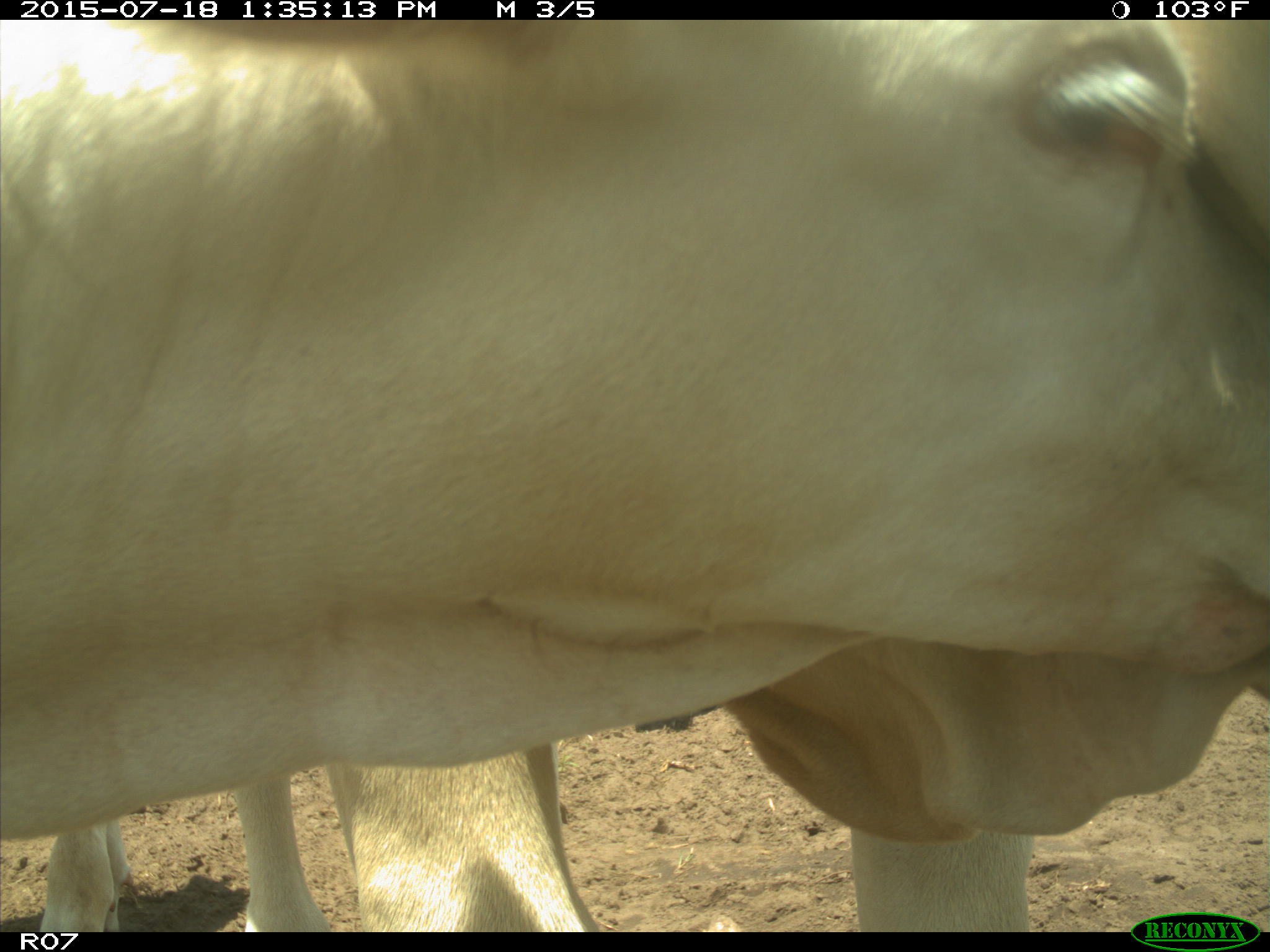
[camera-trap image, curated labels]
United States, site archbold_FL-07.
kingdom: Animalia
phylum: Chordata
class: Mammalia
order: Artiodactyla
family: Bovidae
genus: Bos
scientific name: Bos taurus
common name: domestic cow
Bos taurus (domestic cow).